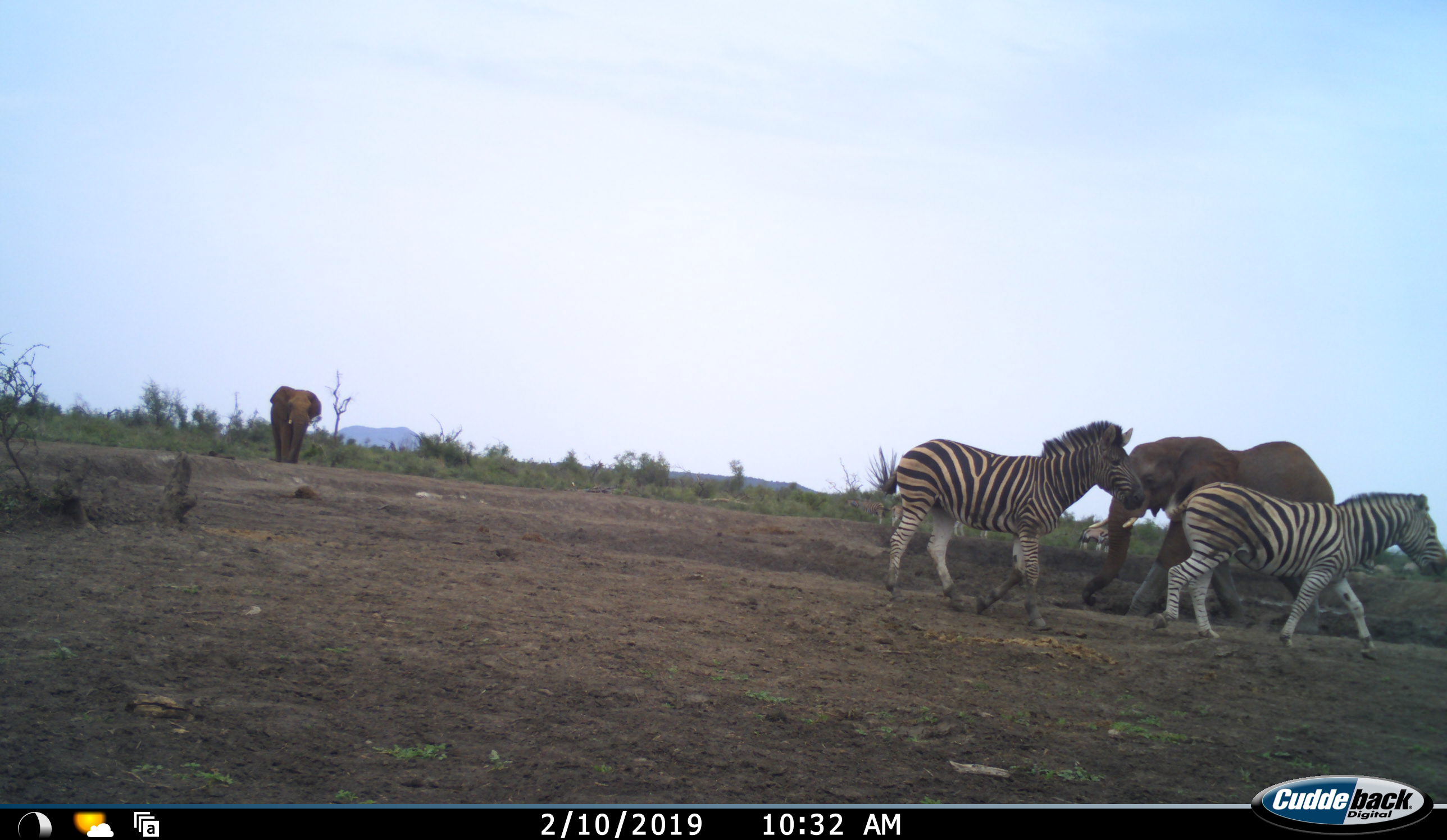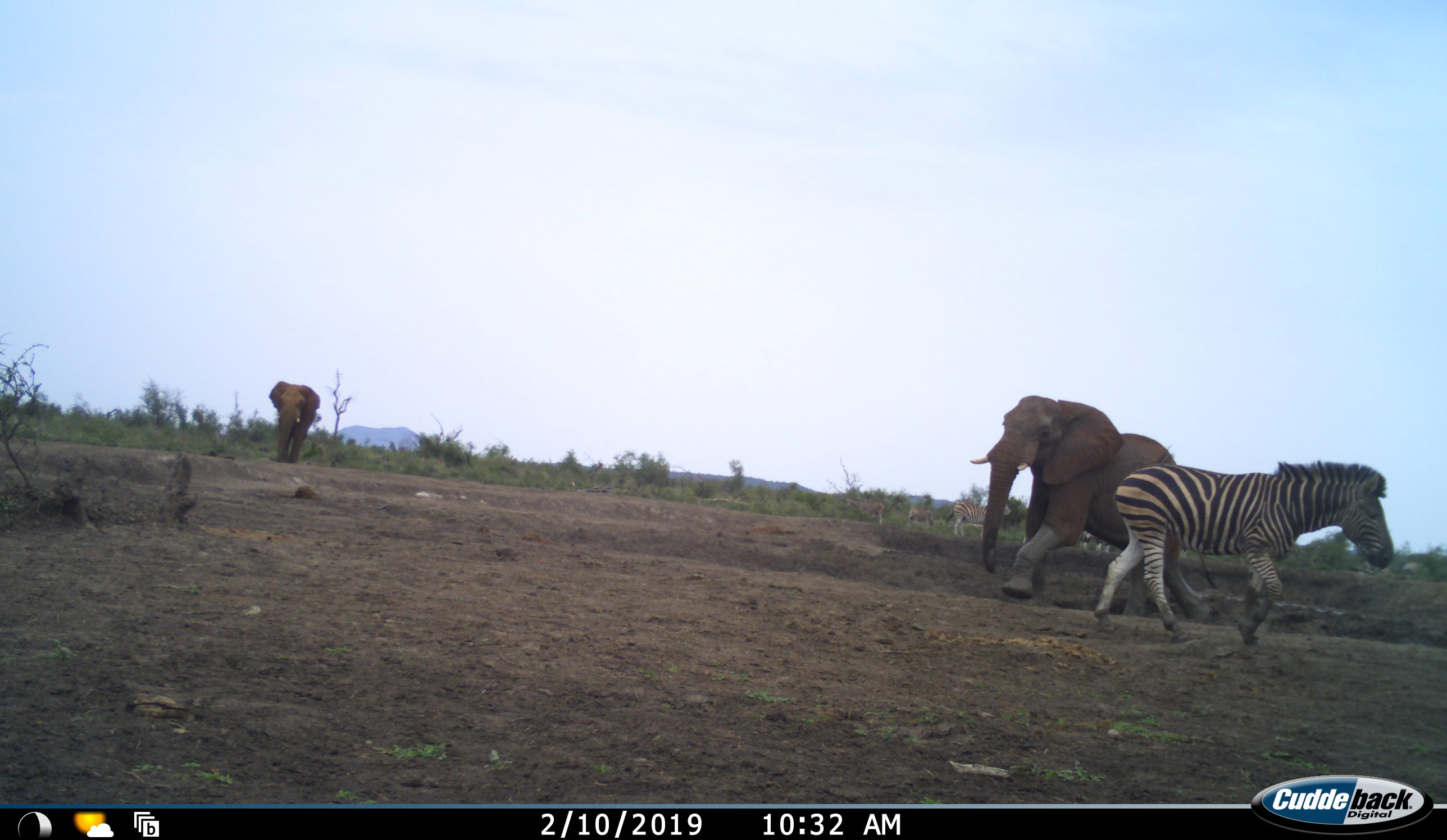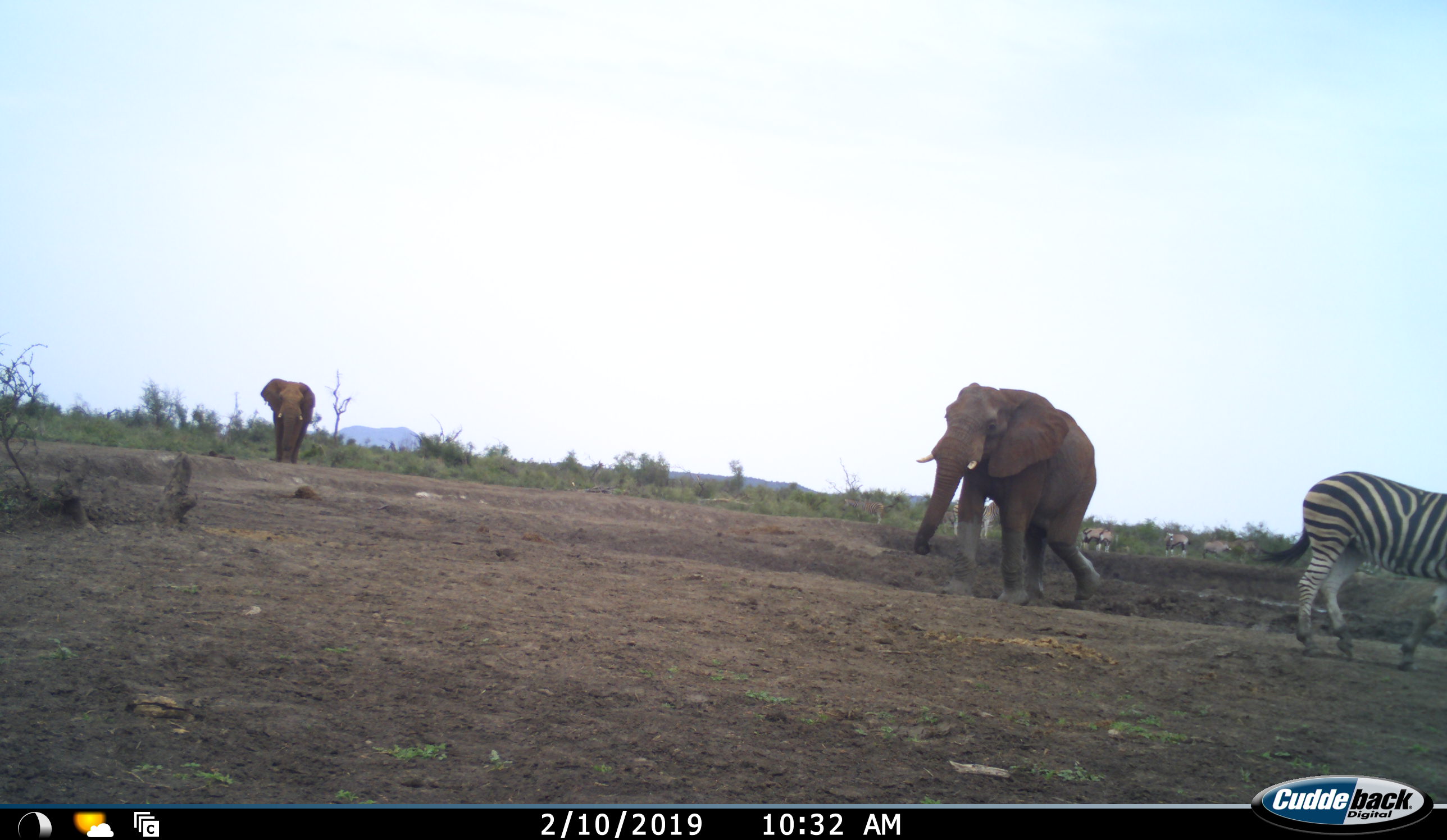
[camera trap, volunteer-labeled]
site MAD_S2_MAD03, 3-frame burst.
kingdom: Animalia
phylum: Chordata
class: Mammalia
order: Proboscidea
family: Elephantidae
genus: Loxodonta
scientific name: Loxodonta africana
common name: african bush elephant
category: elephant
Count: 2.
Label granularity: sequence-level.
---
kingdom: Animalia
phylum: Chordata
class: Mammalia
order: Perissodactyla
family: Equidae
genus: Equus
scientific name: Equus quagga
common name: plains zebra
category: zebraplains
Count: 3.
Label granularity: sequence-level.